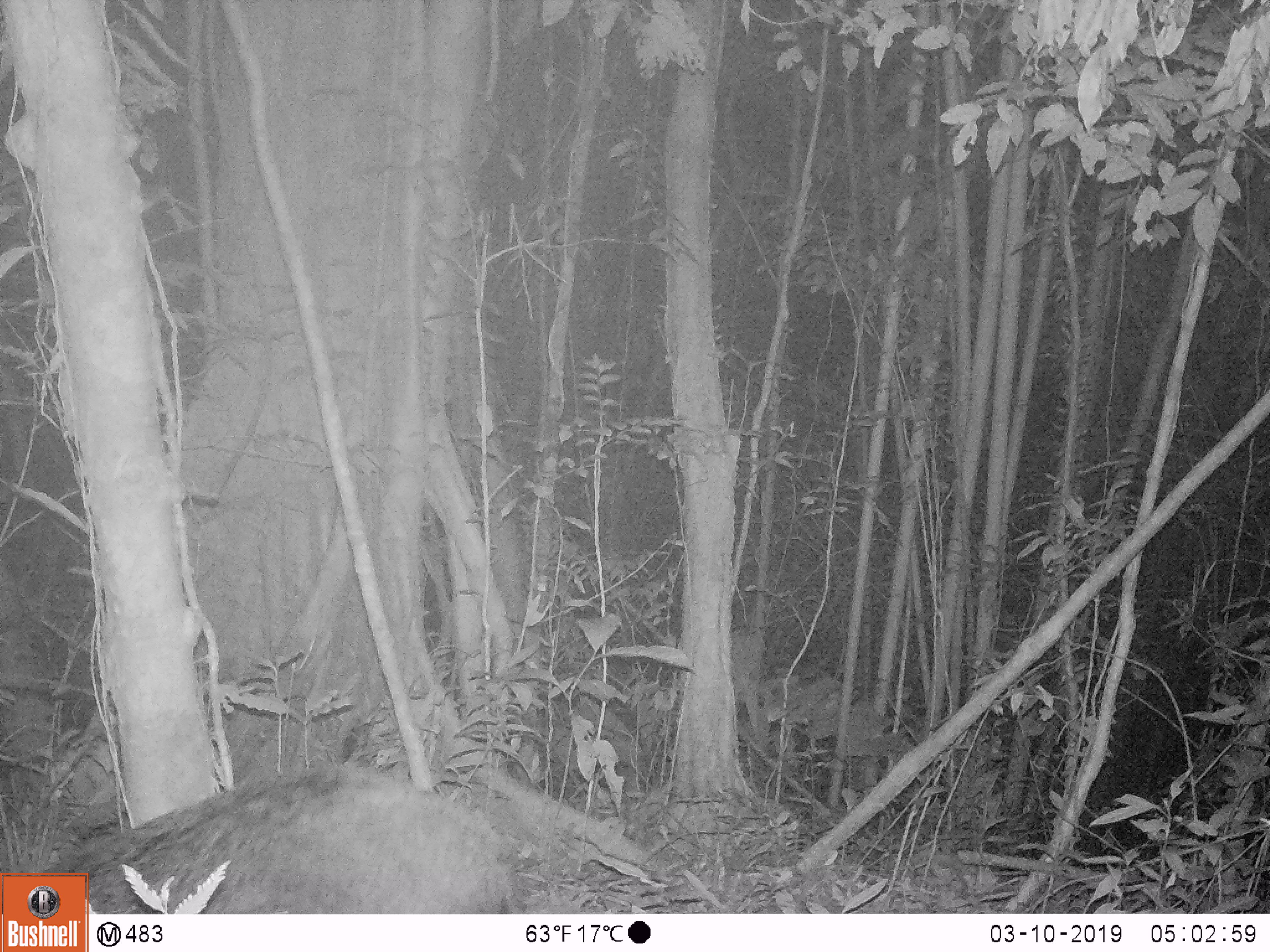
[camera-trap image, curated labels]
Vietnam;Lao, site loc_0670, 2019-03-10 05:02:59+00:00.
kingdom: Animalia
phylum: Chordata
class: Mammalia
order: Artiodactyla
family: Suidae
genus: Sus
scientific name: Sus scrofa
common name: eurasian wild pig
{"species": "eurasian wild pig (Sus scrofa)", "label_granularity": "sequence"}